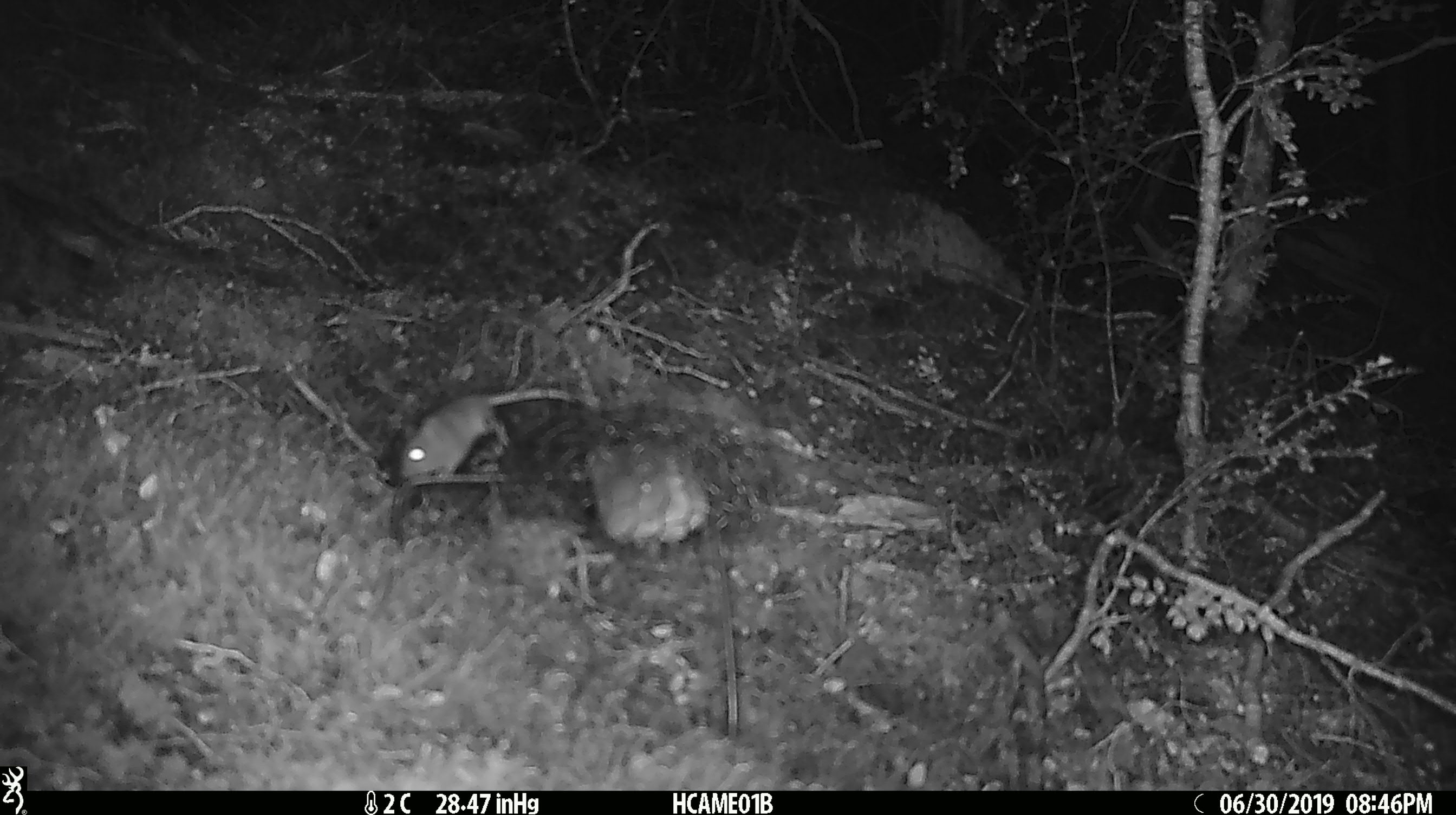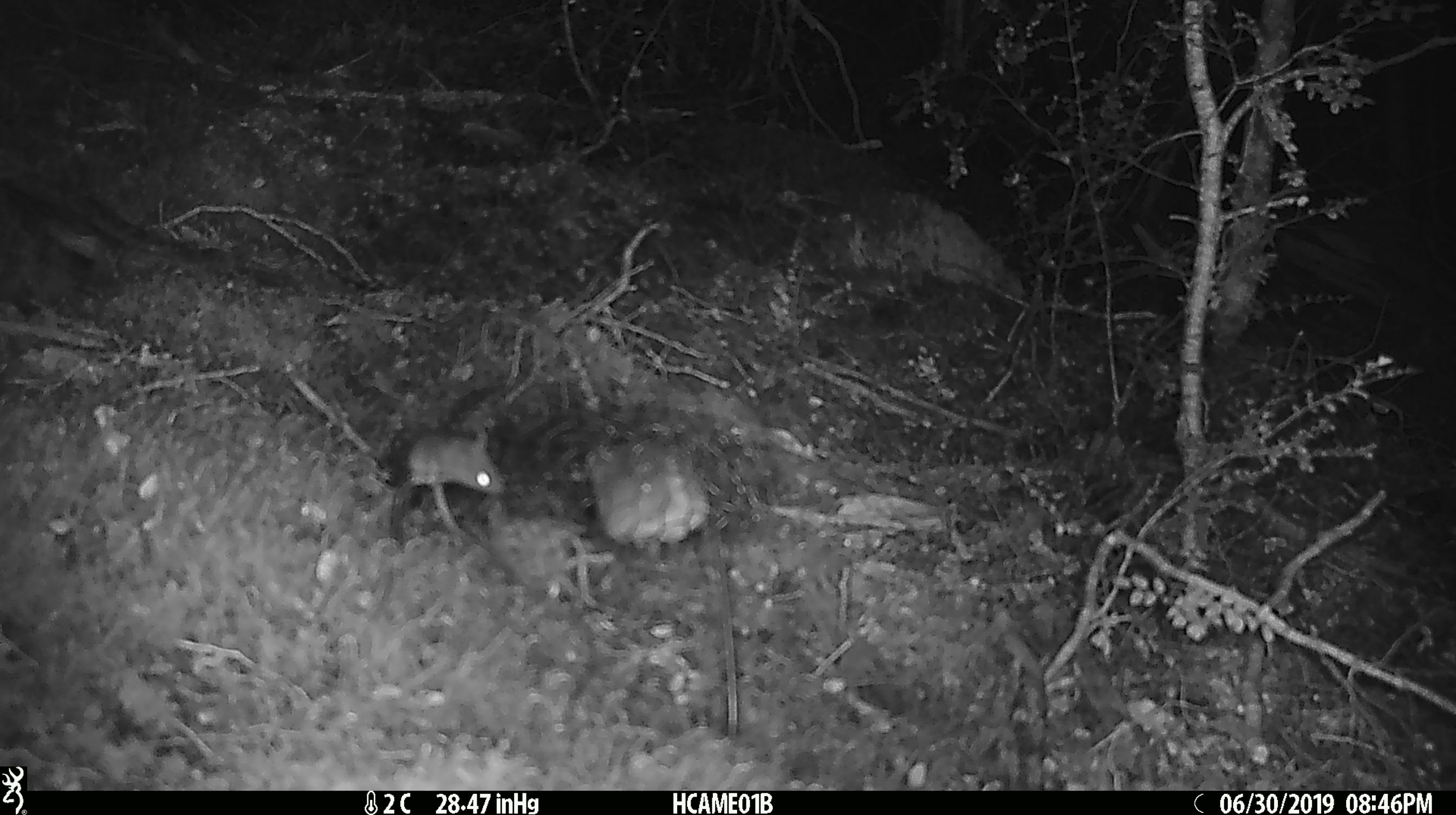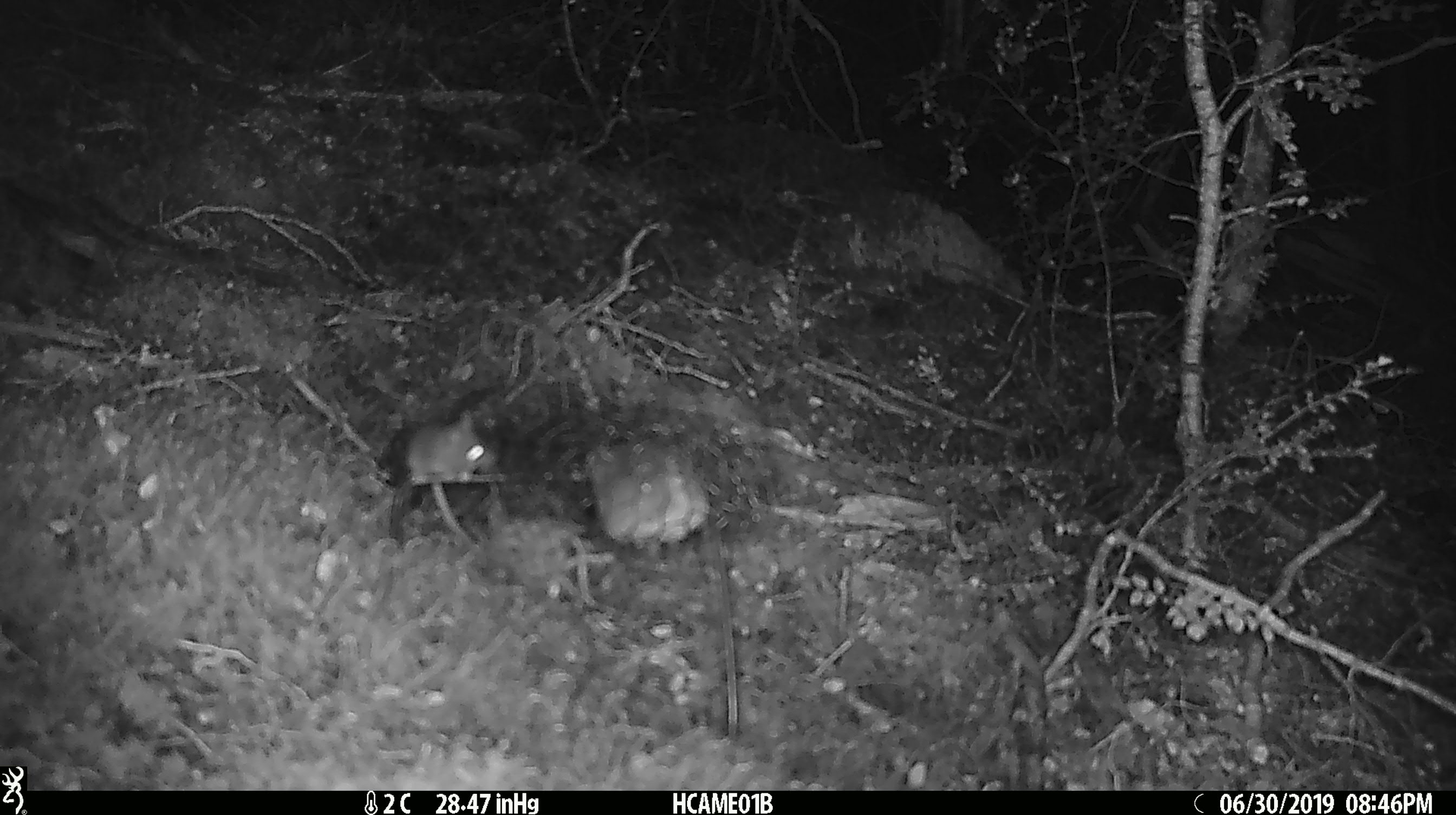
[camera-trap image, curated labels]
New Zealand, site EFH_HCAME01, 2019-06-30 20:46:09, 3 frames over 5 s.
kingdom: Animalia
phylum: Chordata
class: Mammalia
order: Rodentia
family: Muridae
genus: Mus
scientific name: Mus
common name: mouse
Mouse (Mus).